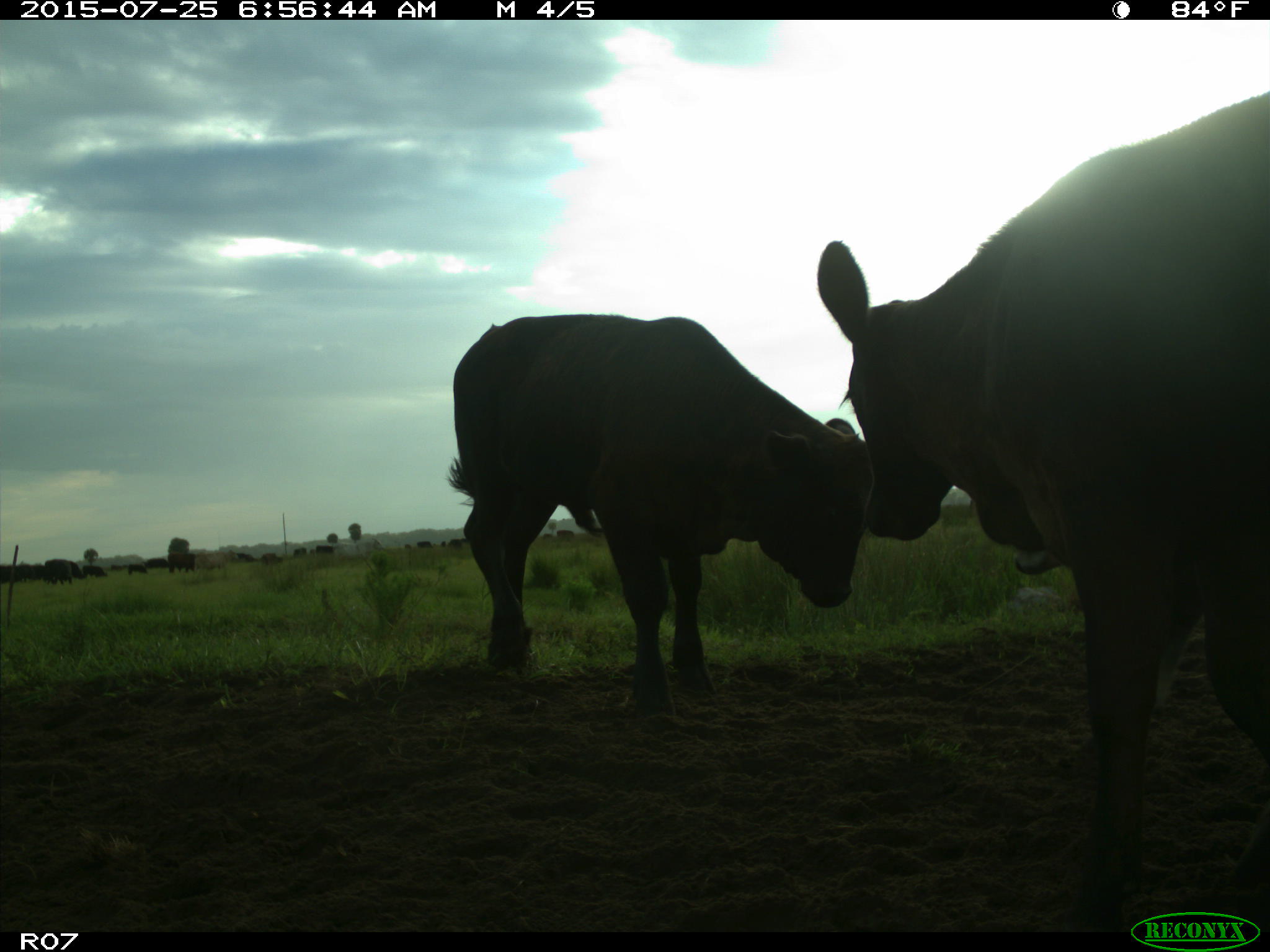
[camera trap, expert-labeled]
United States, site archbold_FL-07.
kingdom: Animalia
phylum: Chordata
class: Mammalia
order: Artiodactyla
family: Bovidae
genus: Bos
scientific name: Bos taurus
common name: domestic cow